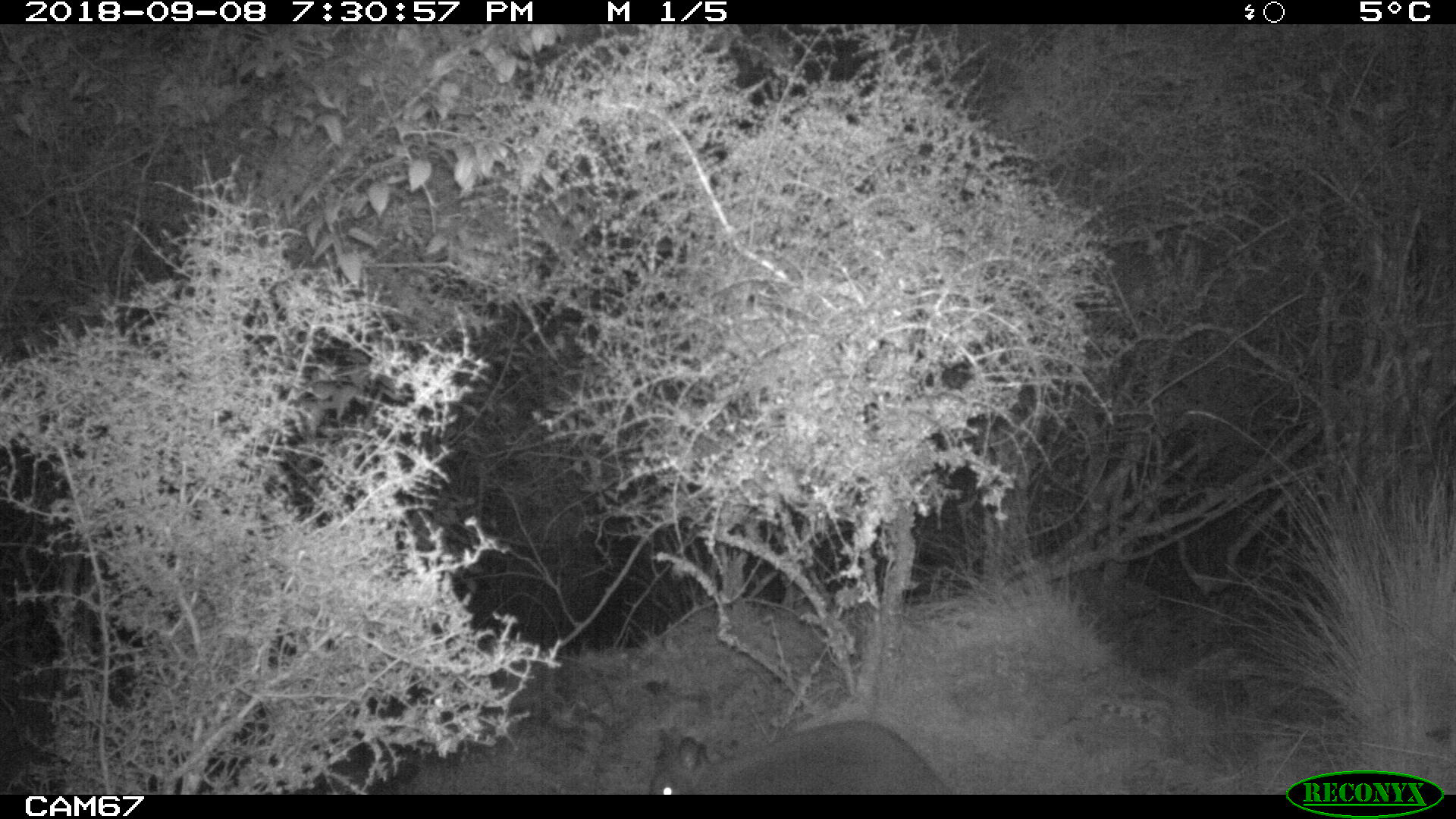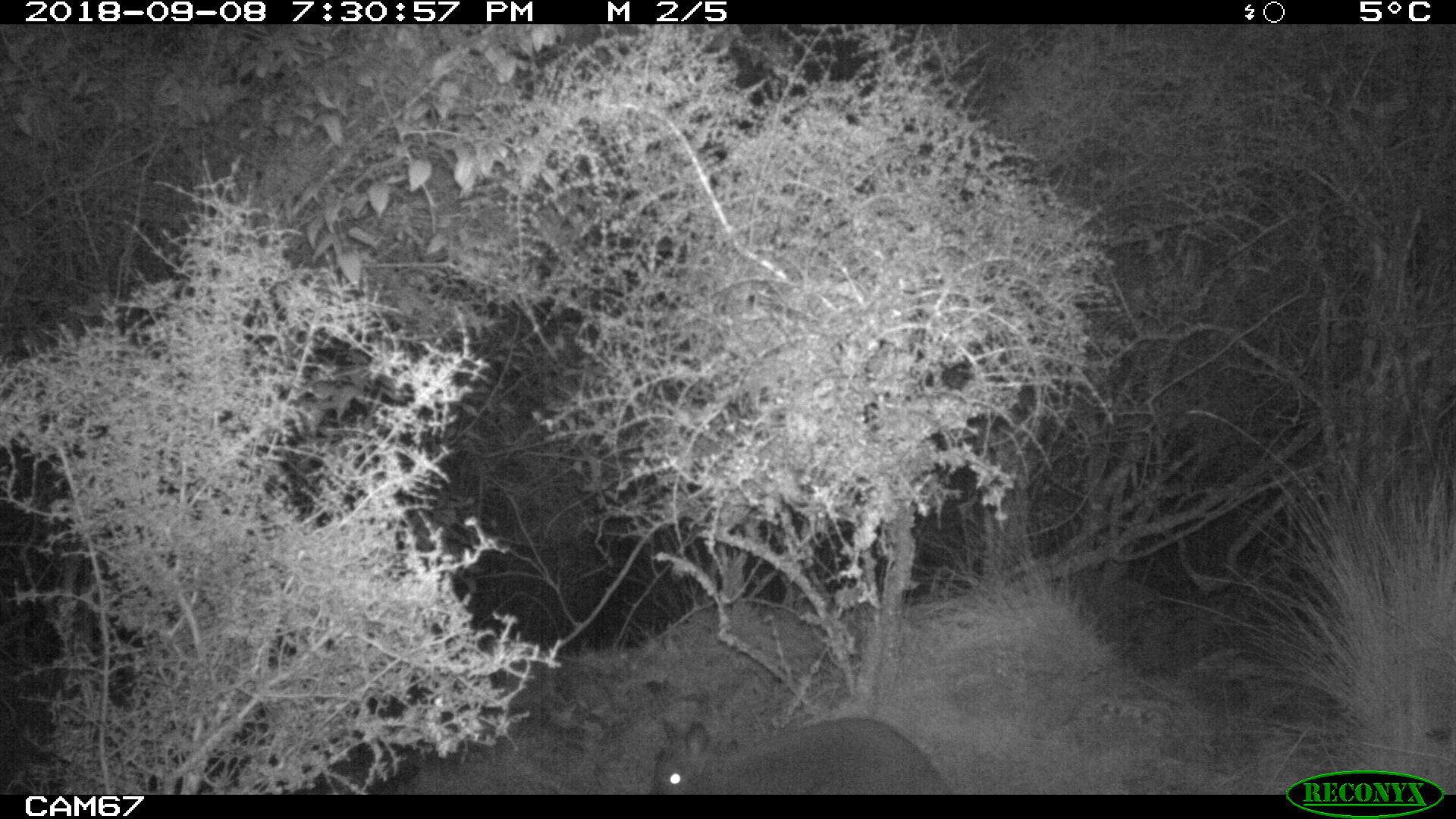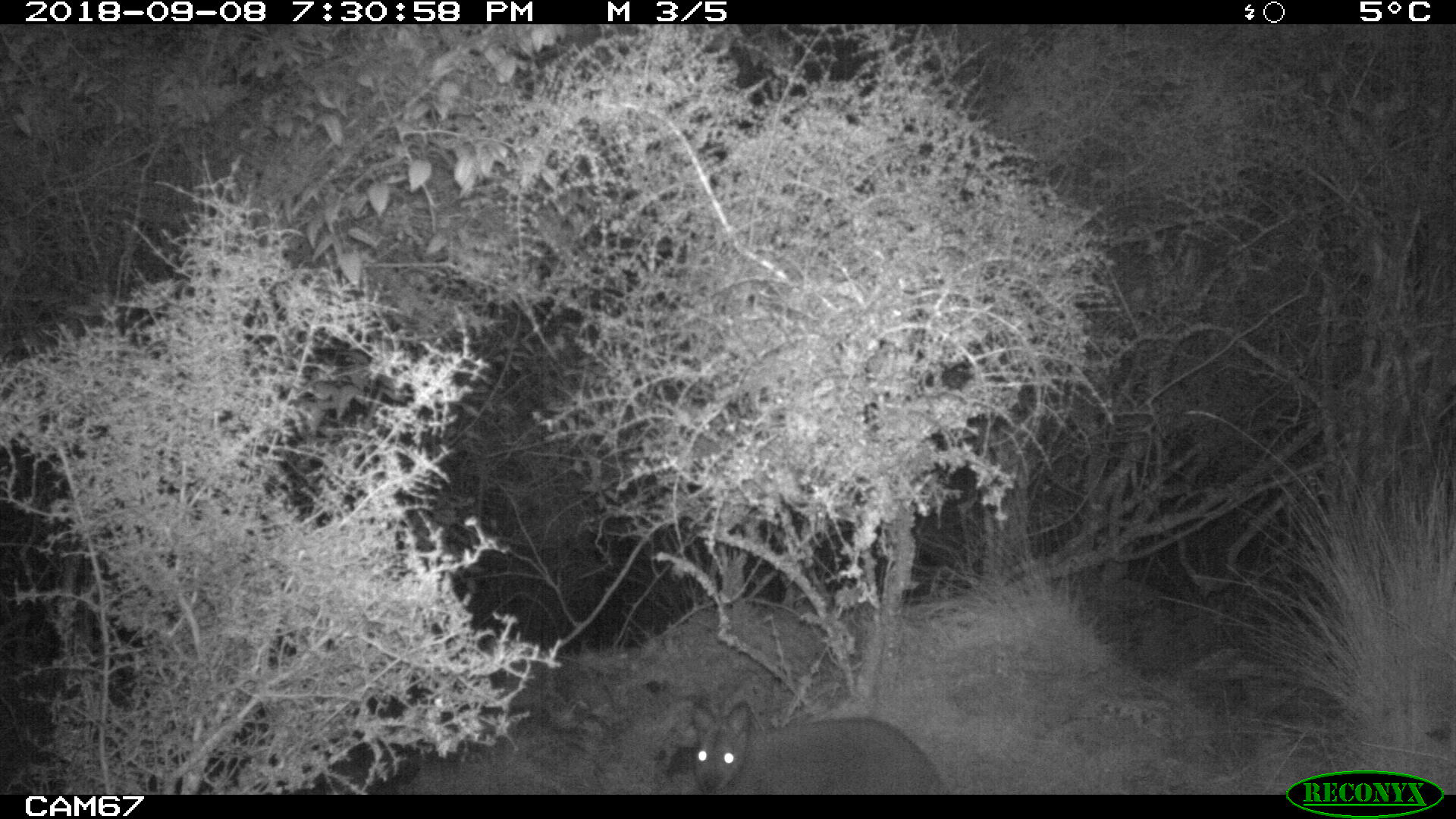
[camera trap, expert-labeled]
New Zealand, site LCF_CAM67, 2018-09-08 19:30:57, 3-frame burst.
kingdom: Animalia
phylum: Chordata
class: Mammalia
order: Diprotodontia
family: Macropodidae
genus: Notamacropus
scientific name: Notamacropus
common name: wallaby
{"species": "wallaby (Notamacropus)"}